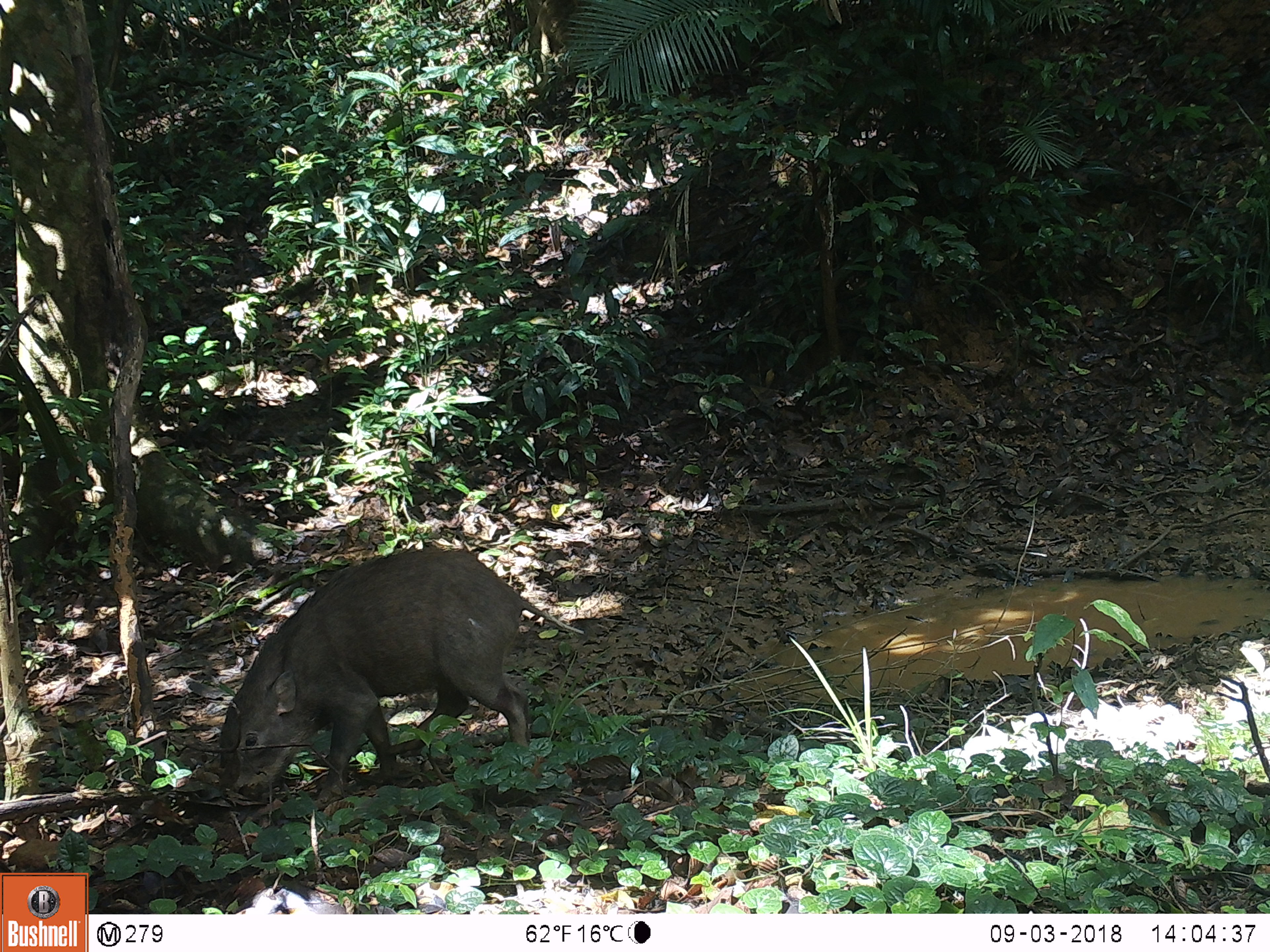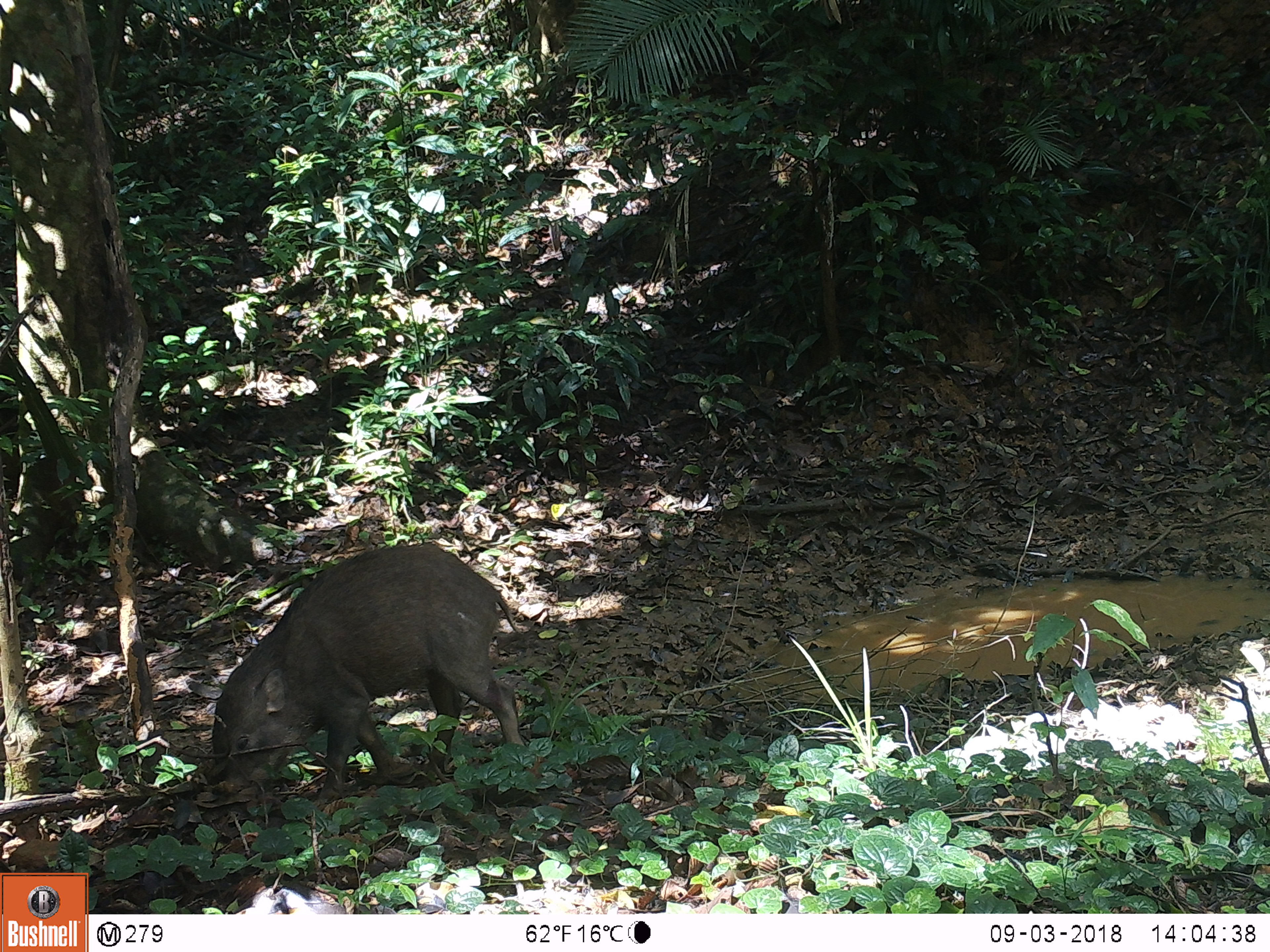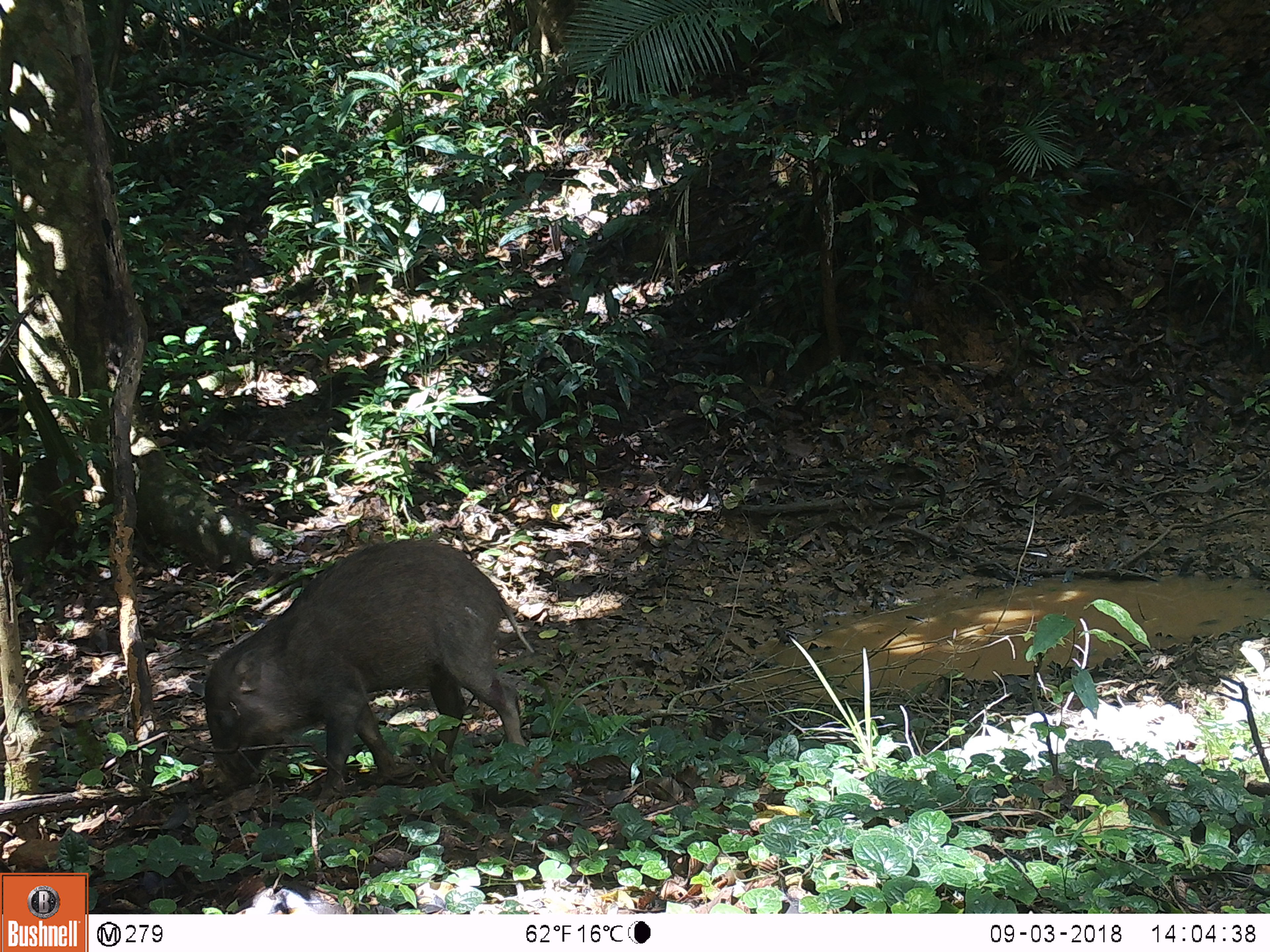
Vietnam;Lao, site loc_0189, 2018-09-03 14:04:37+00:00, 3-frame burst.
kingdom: Animalia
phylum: Chordata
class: Mammalia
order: Artiodactyla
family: Suidae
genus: Sus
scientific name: Sus scrofa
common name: eurasian wild pig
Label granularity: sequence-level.